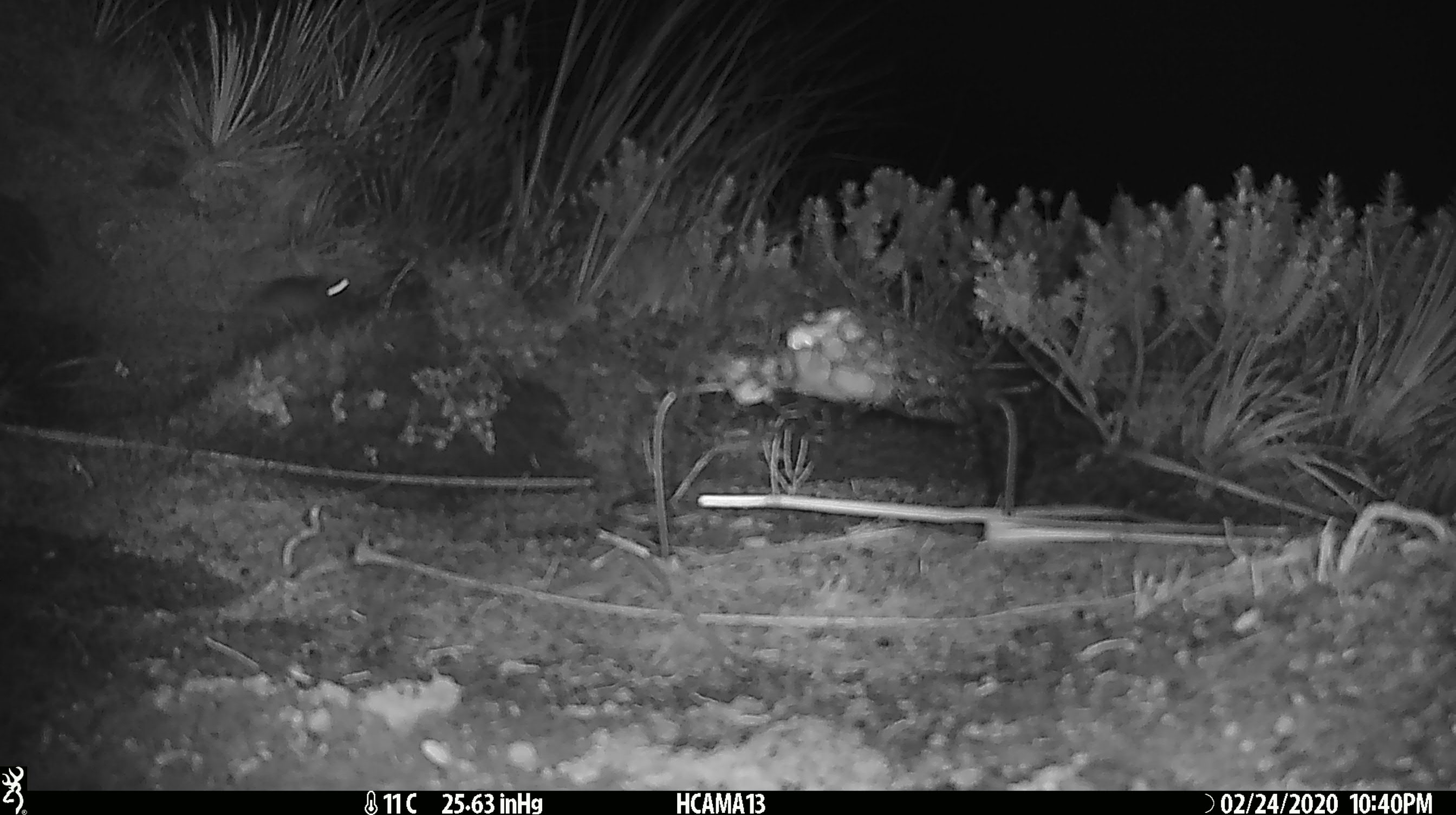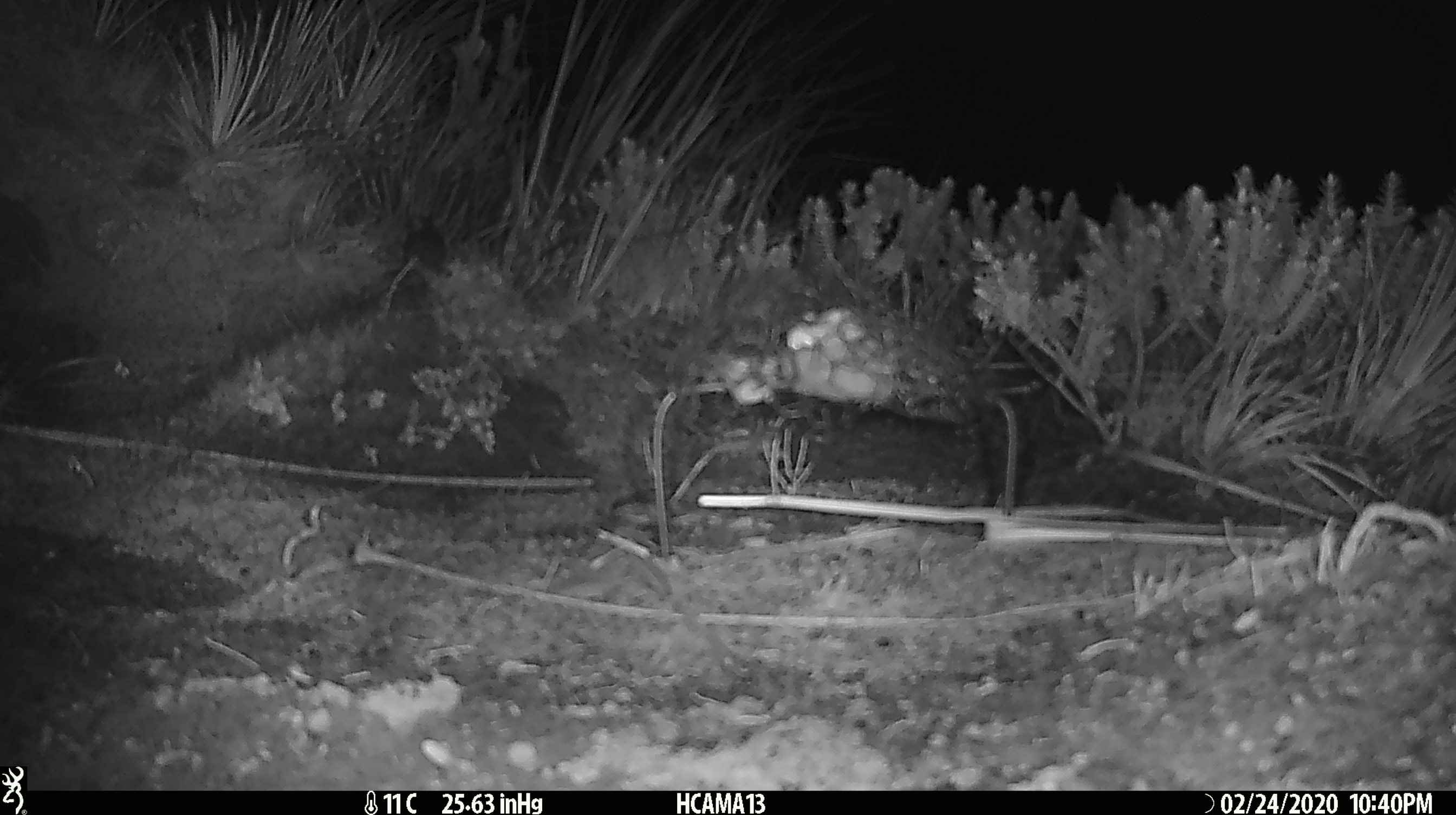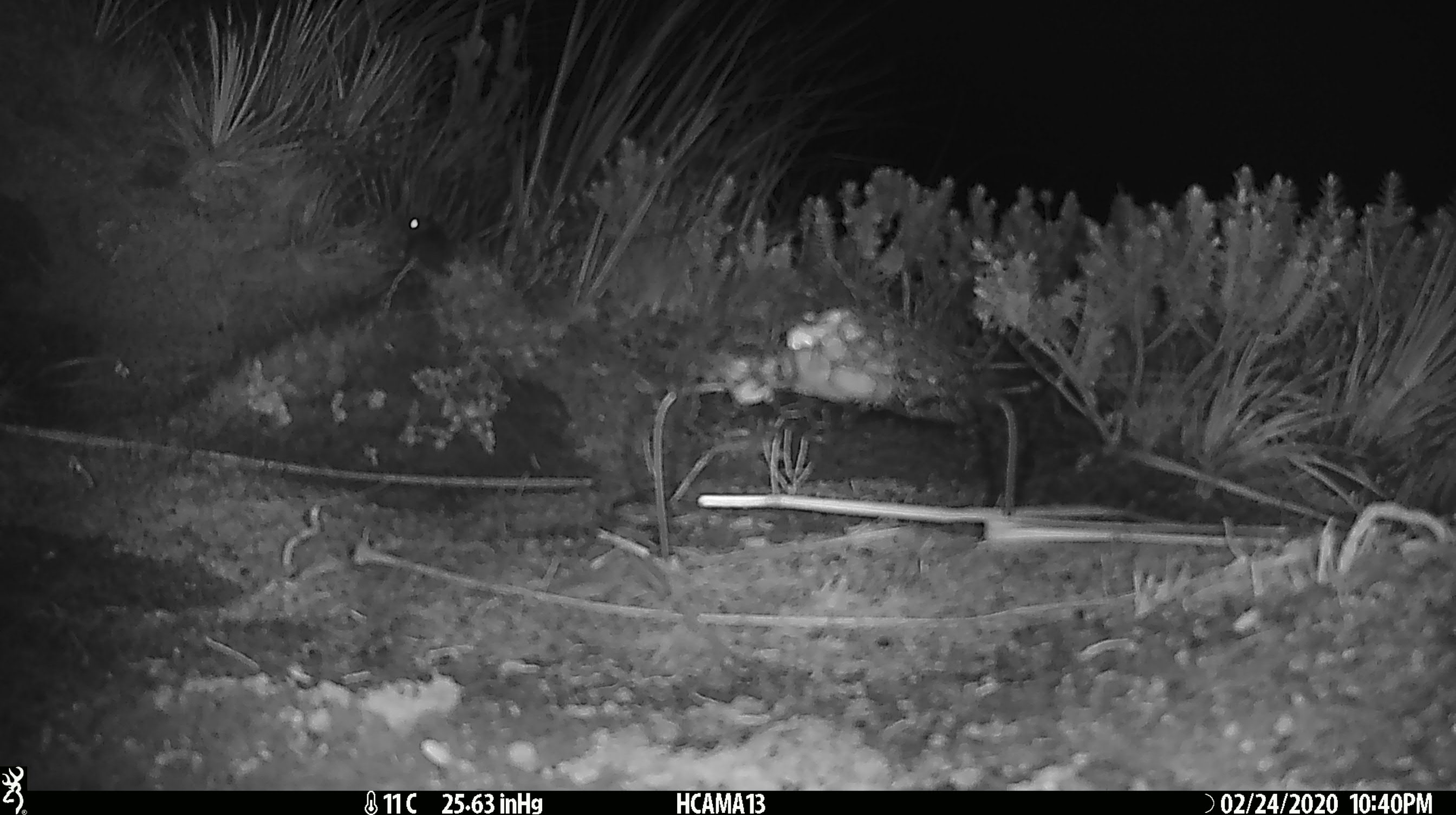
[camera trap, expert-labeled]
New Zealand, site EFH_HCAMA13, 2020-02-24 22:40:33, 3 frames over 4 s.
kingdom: Animalia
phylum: Chordata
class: Mammalia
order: Rodentia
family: Muridae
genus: Mus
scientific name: Mus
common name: mouse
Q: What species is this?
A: Mouse (Mus).